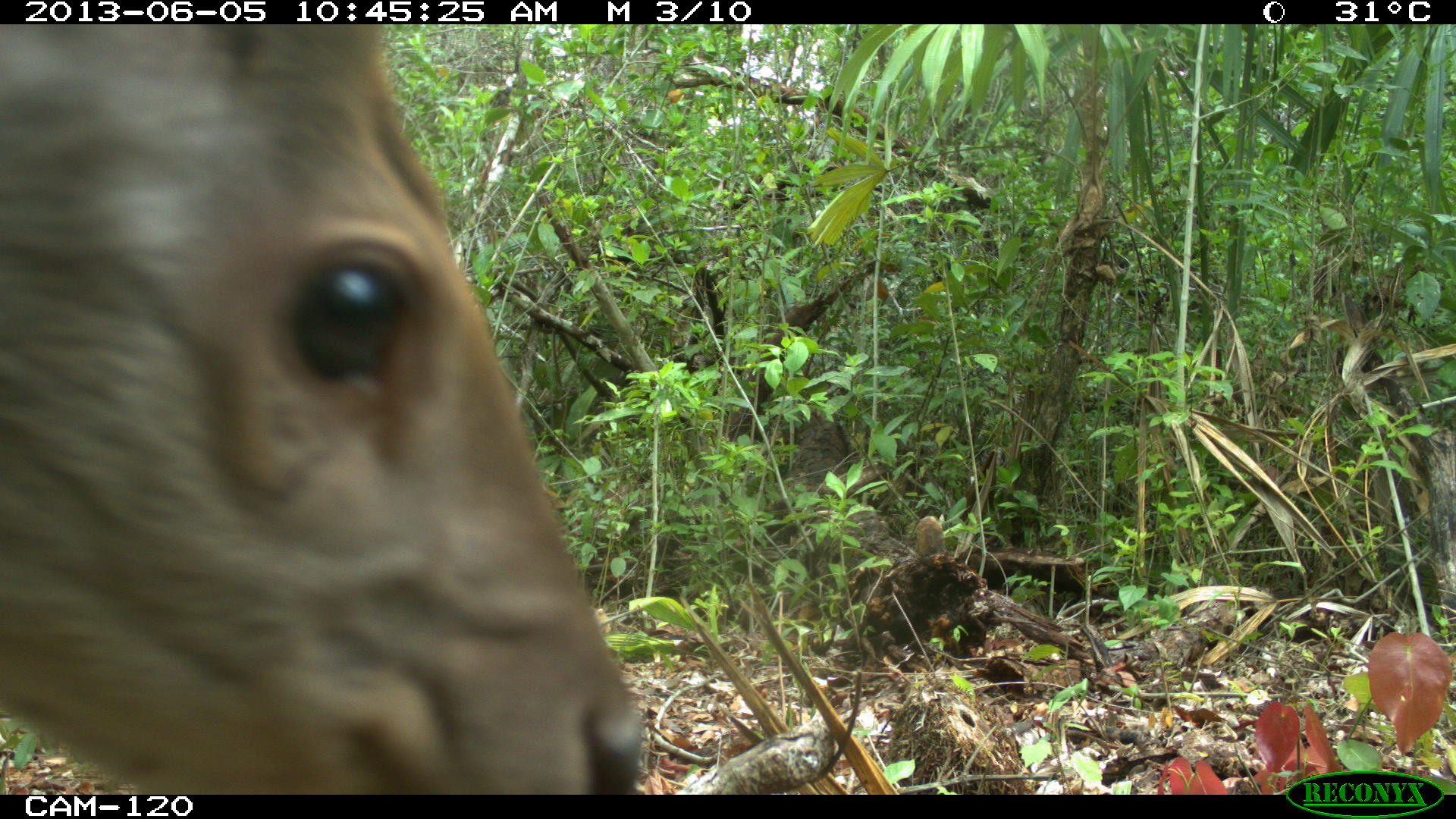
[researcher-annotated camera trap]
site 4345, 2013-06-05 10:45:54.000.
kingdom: Animalia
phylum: Chordata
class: Mammalia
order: Artiodactyla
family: Cervidae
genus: Odocoileus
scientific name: Odocoileus pandora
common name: yucatán brown brocket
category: mazama pandora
Mazama pandora (yucatán brown brocket) (Odocoileus pandora), count 1, sex female.